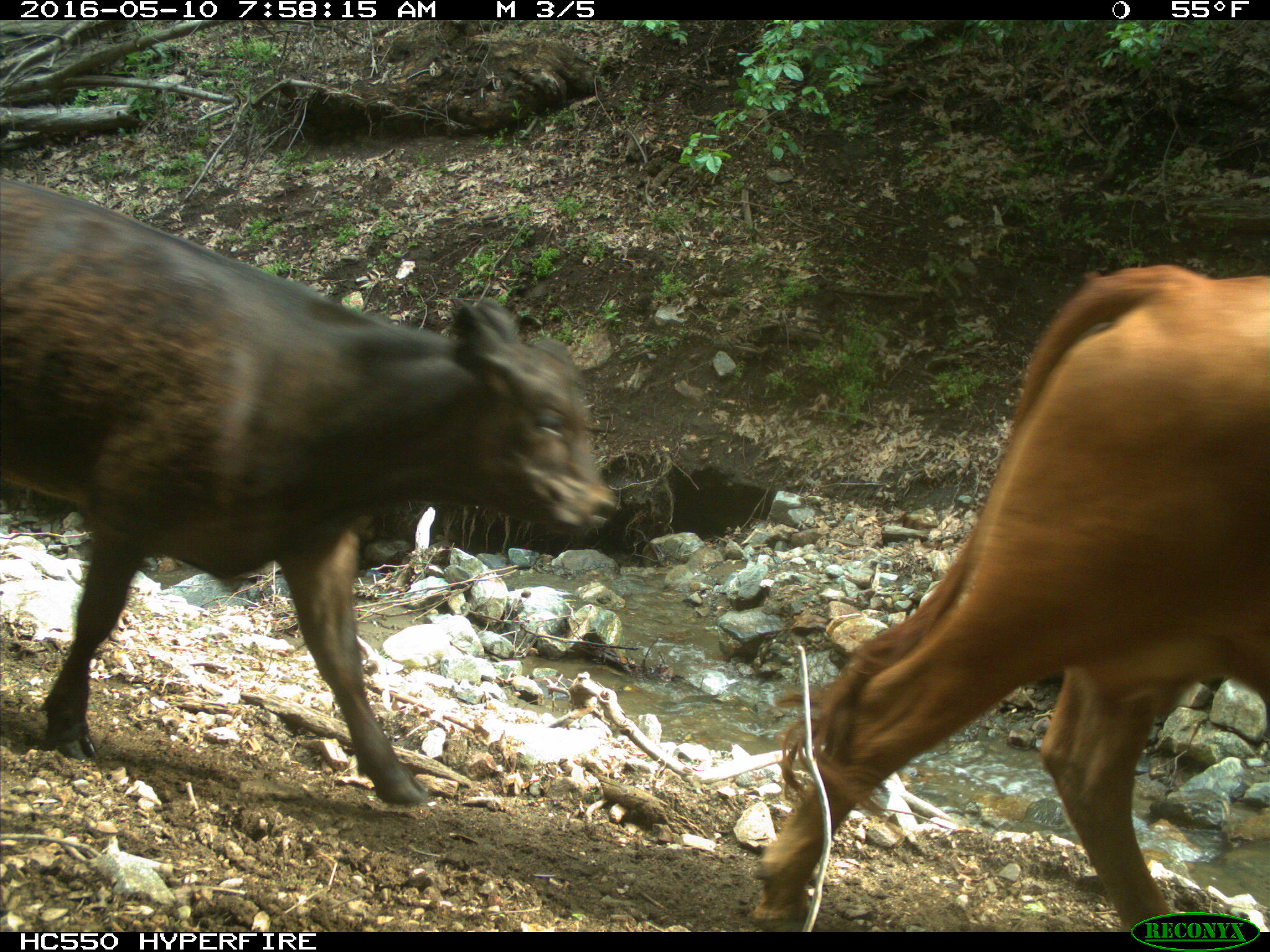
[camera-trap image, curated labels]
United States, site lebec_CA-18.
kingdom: Animalia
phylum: Chordata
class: Mammalia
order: Artiodactyla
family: Bovidae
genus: Bos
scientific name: Bos taurus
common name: domestic cow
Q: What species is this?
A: Bos taurus (domestic cow).